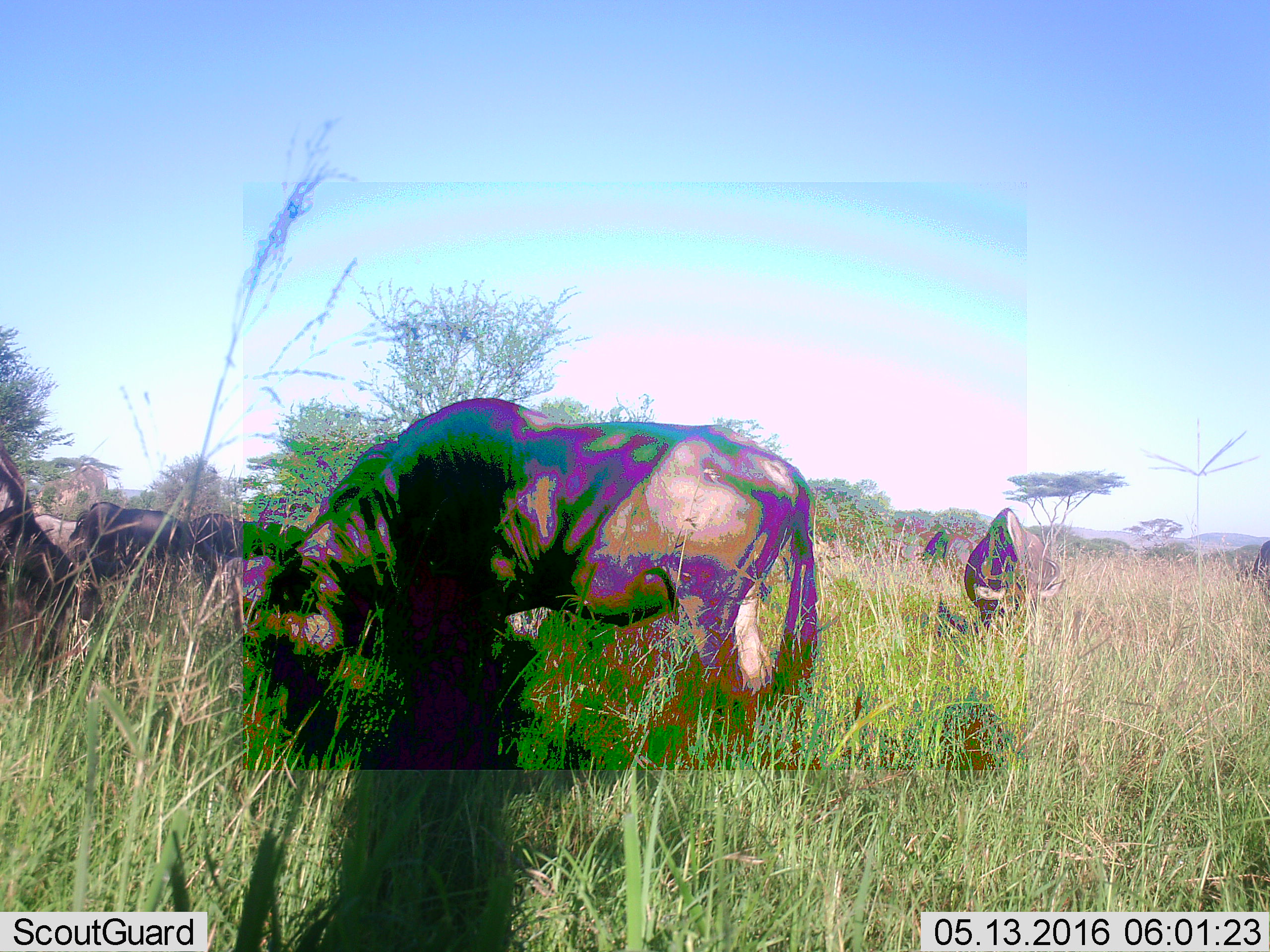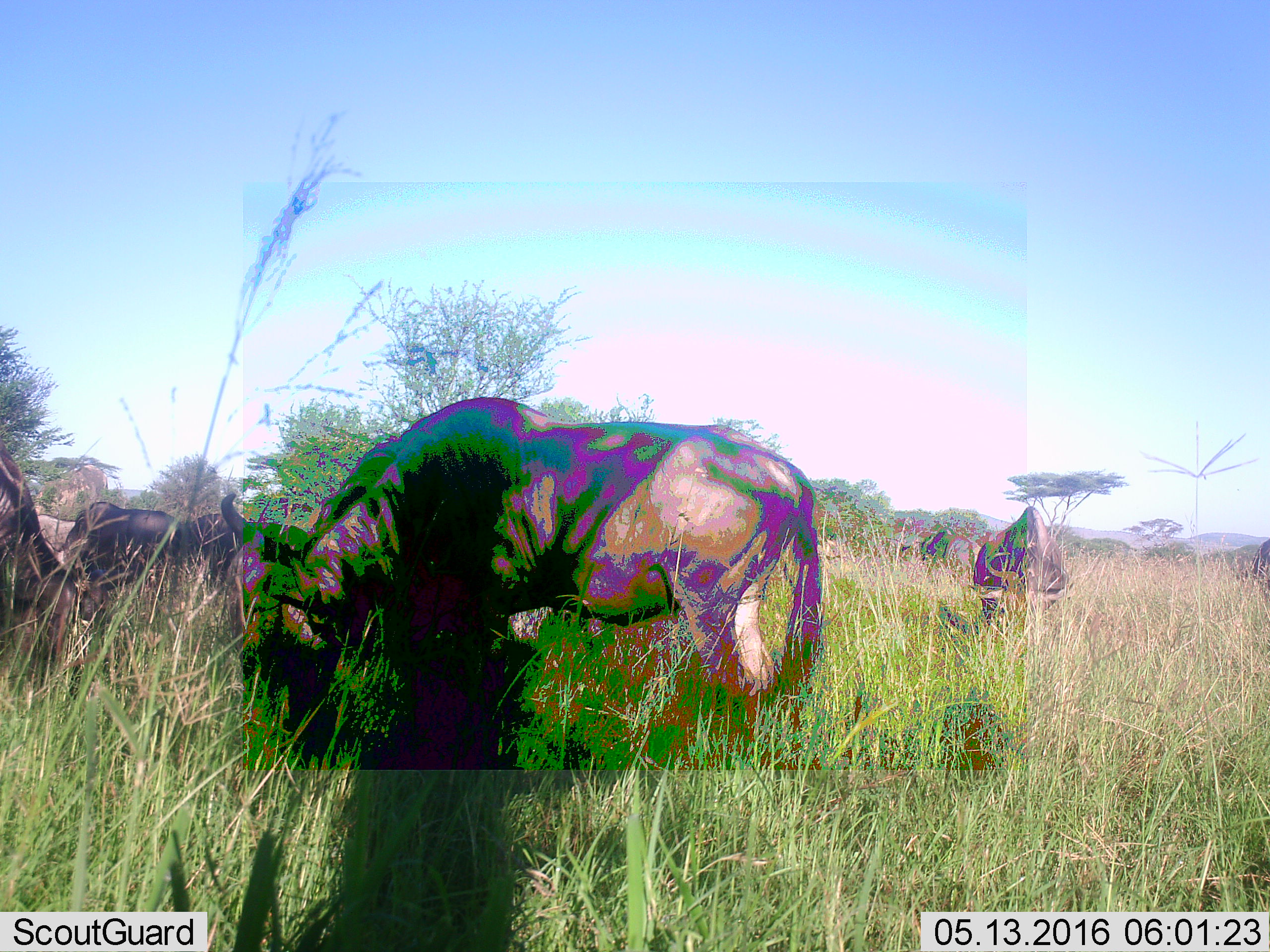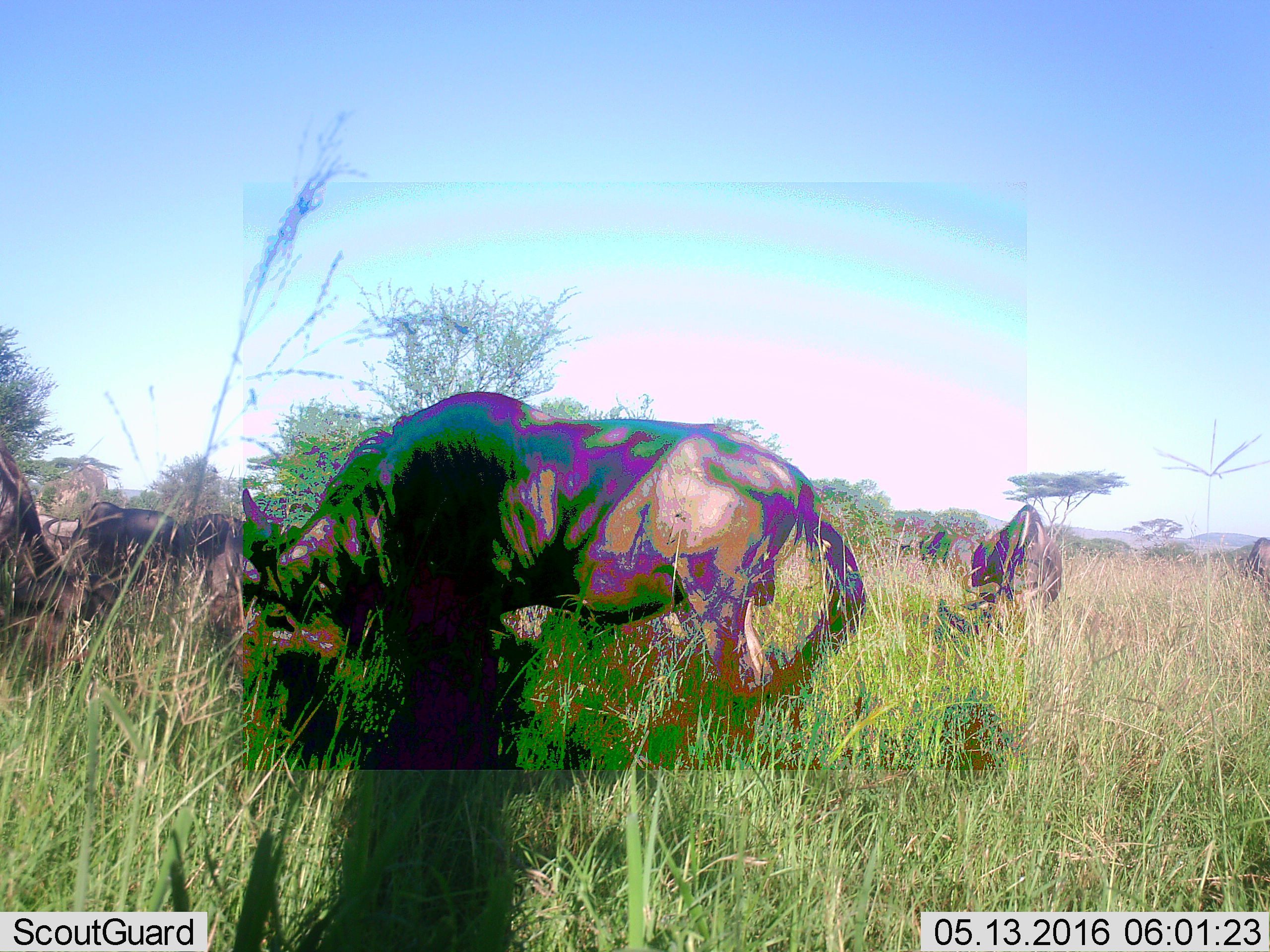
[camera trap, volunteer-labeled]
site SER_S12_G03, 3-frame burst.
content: unidentified animal